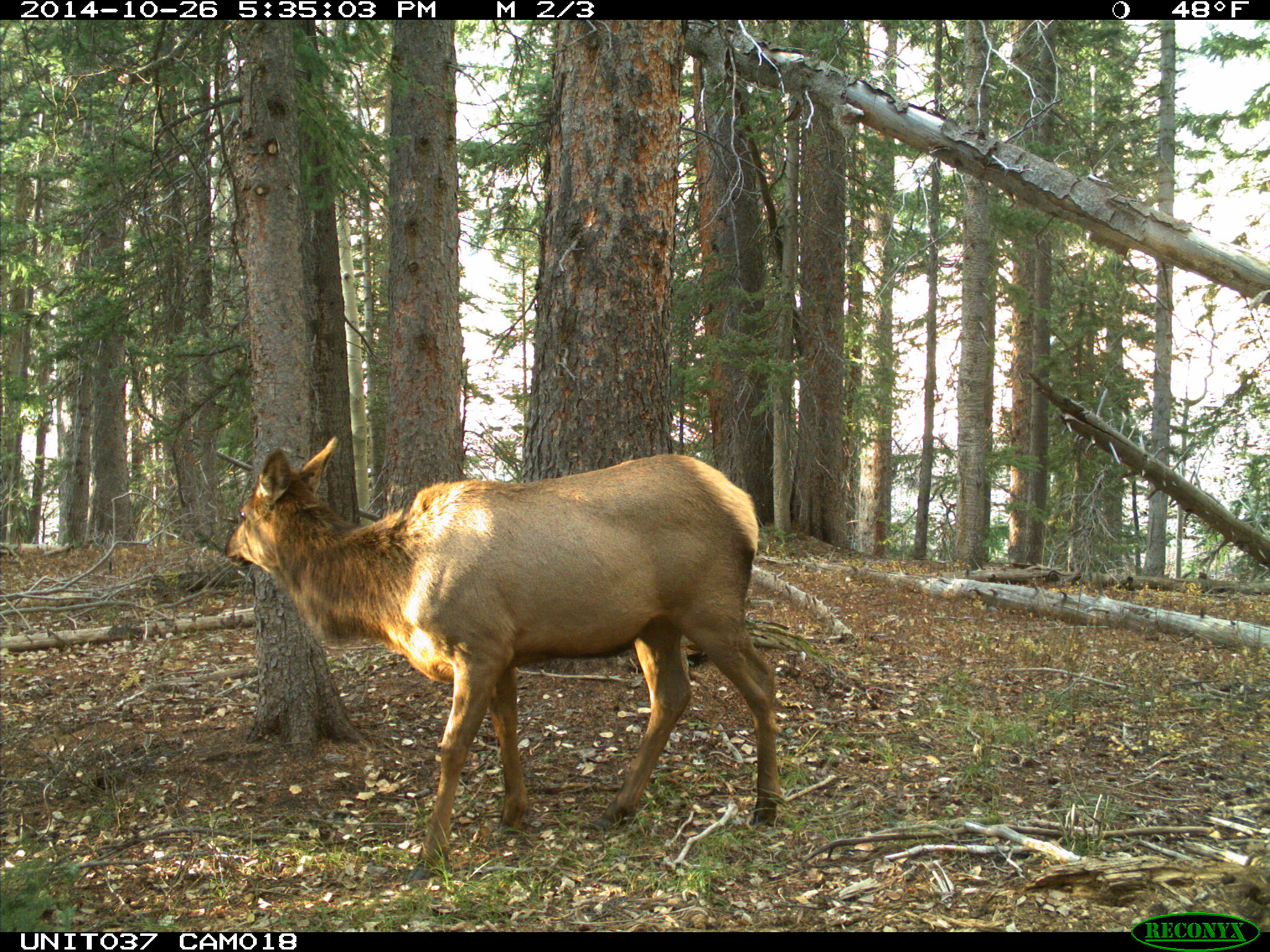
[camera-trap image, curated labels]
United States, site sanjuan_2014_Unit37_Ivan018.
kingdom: Animalia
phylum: Chordata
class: Mammalia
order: Artiodactyla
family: Cervidae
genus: Cervus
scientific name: Cervus elaphus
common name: red deer